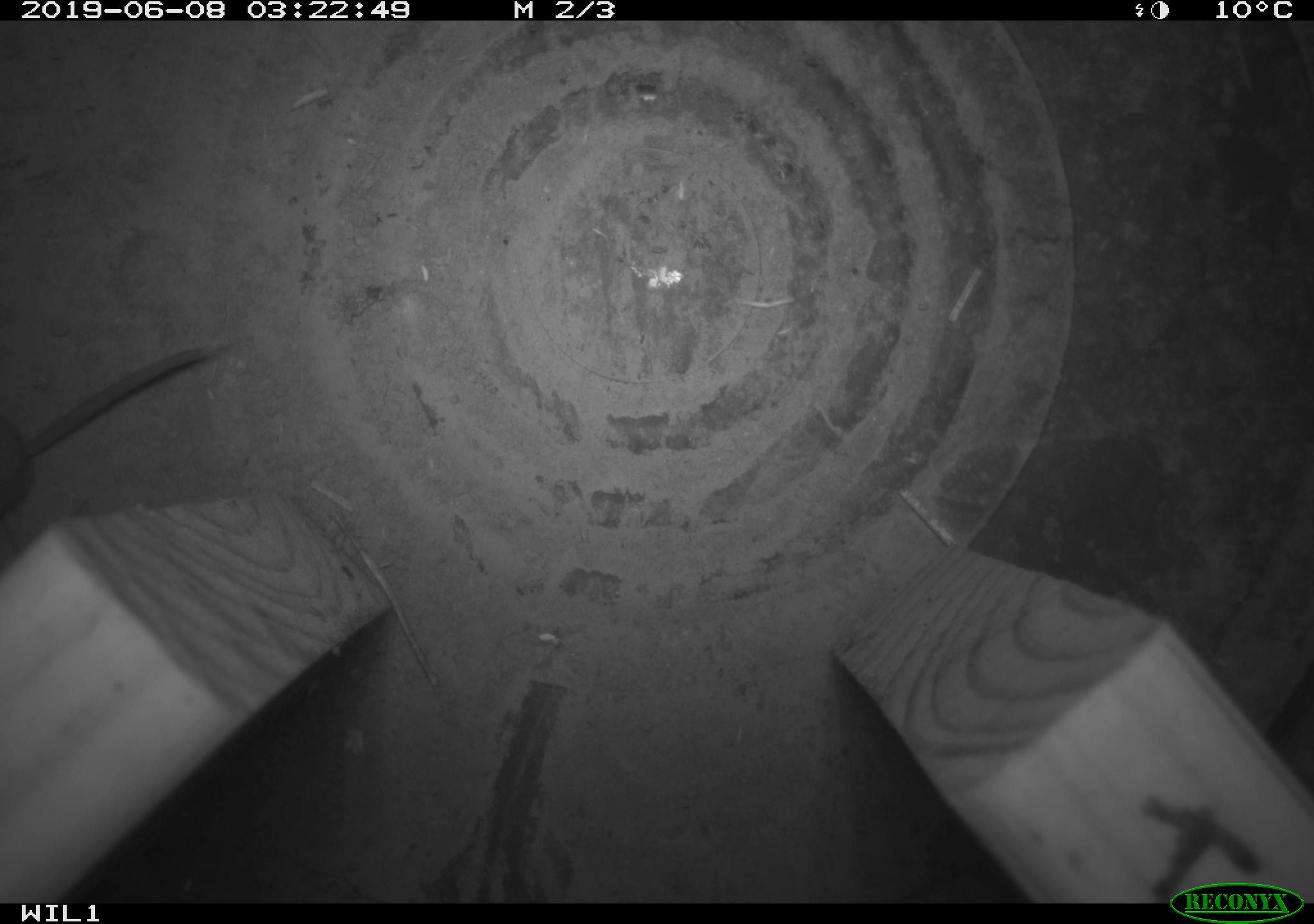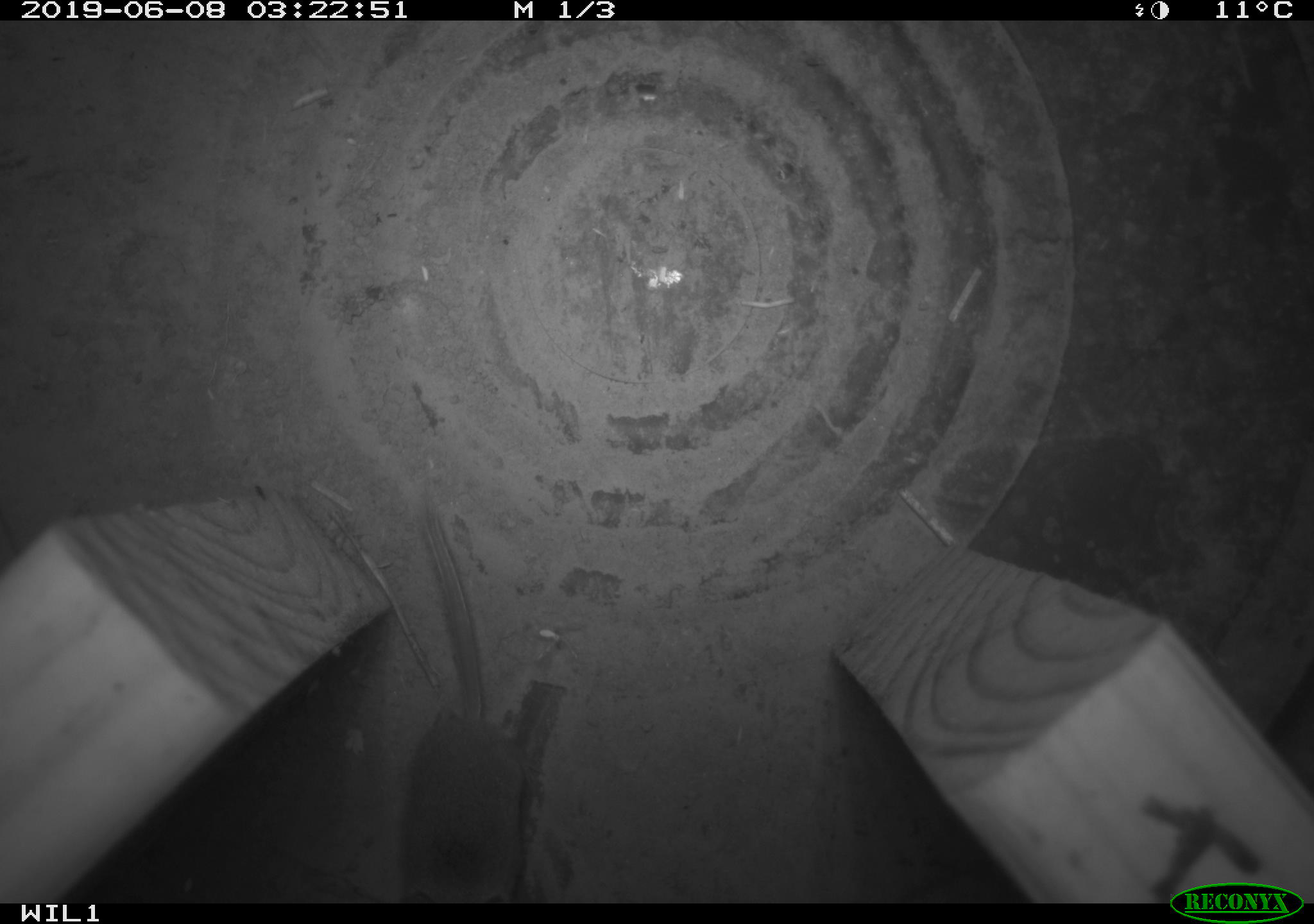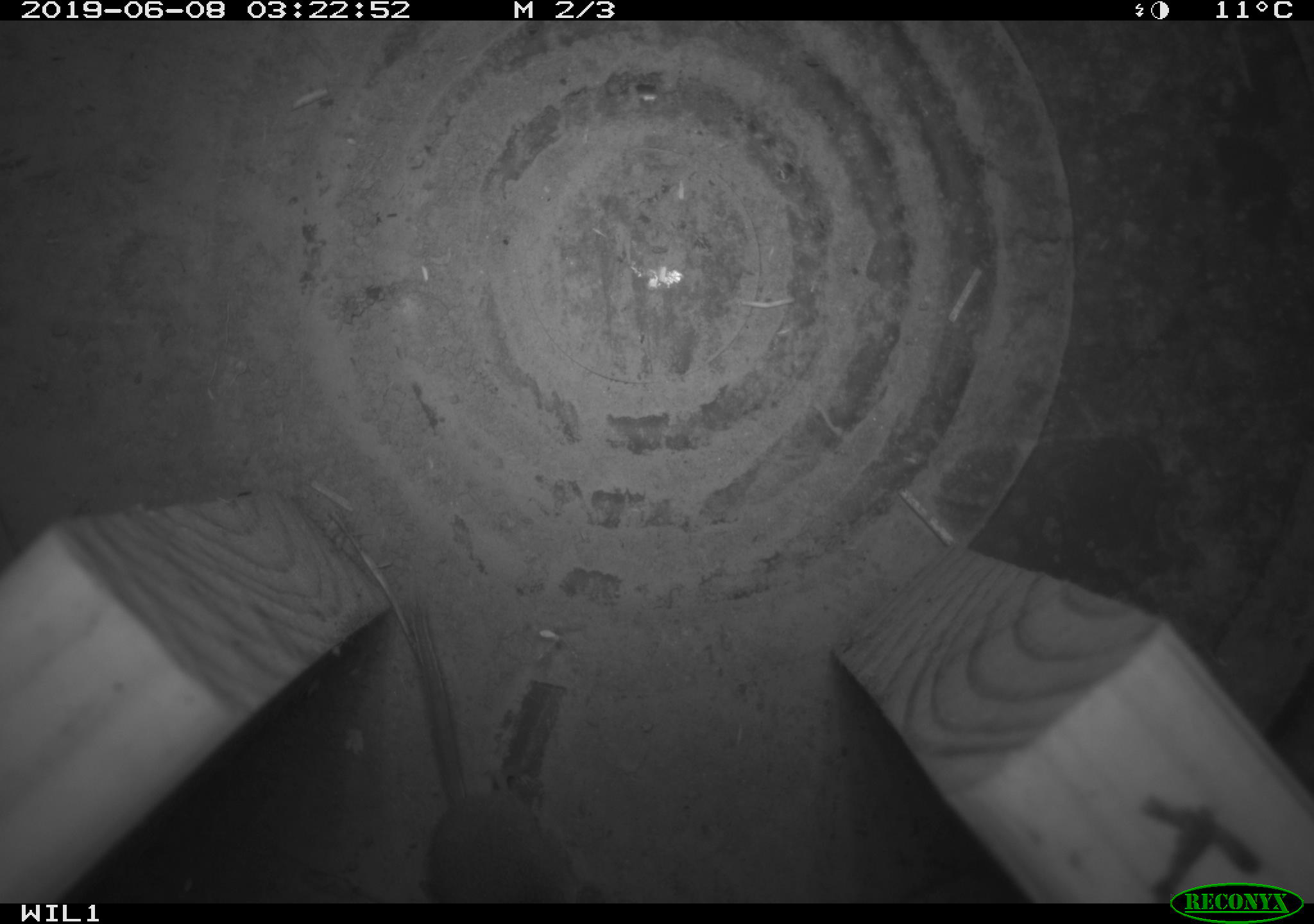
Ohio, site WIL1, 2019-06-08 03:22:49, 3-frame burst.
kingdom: Animalia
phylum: Chordata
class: Mammalia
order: Eulipotyphla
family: Soricidae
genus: Sorex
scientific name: Sorex cinereus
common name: masked shrew